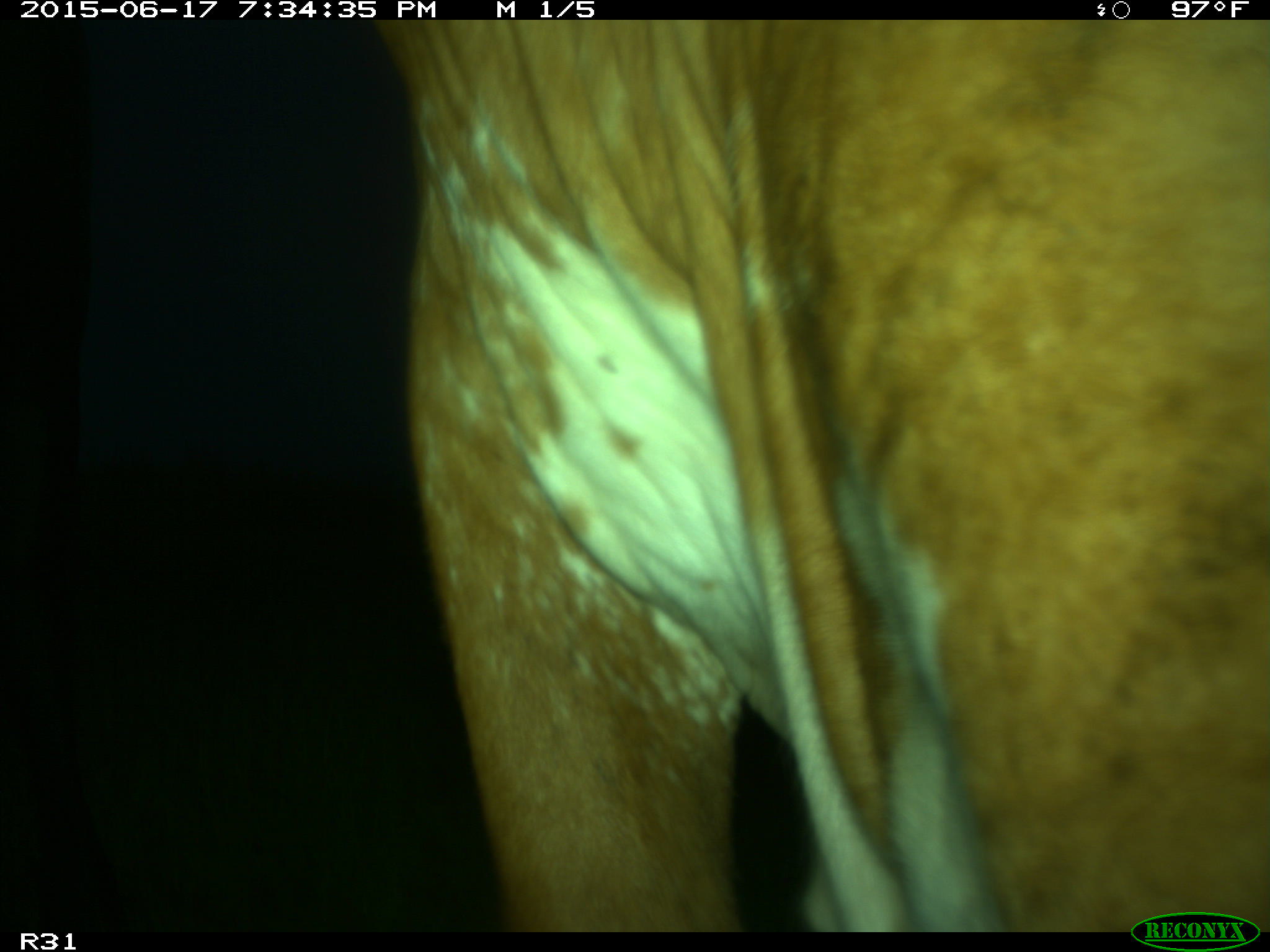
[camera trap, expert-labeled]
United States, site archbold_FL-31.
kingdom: Animalia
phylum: Chordata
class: Mammalia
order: Artiodactyla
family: Bovidae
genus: Bos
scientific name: Bos taurus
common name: domestic cow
Bos taurus (domestic cow).